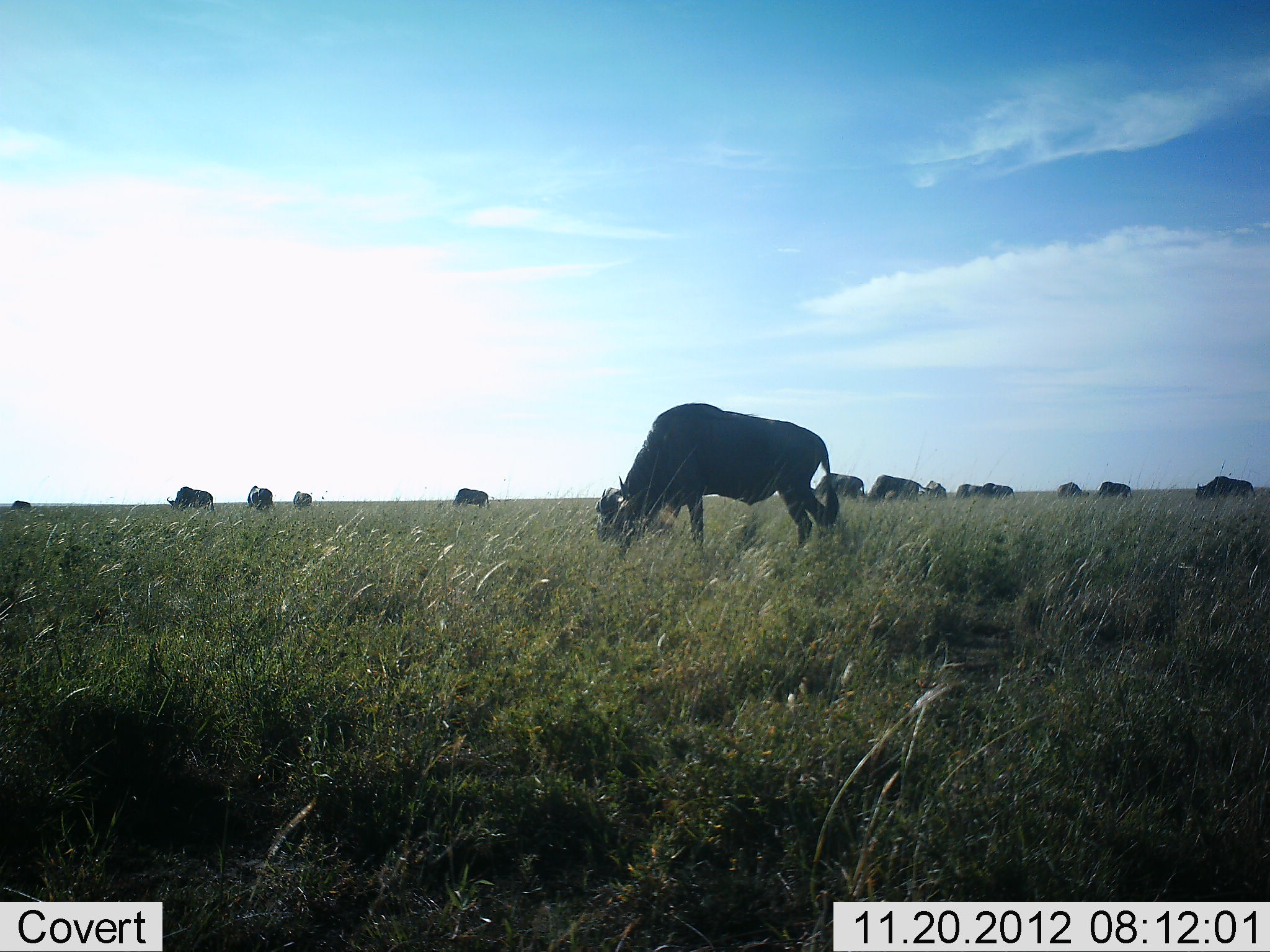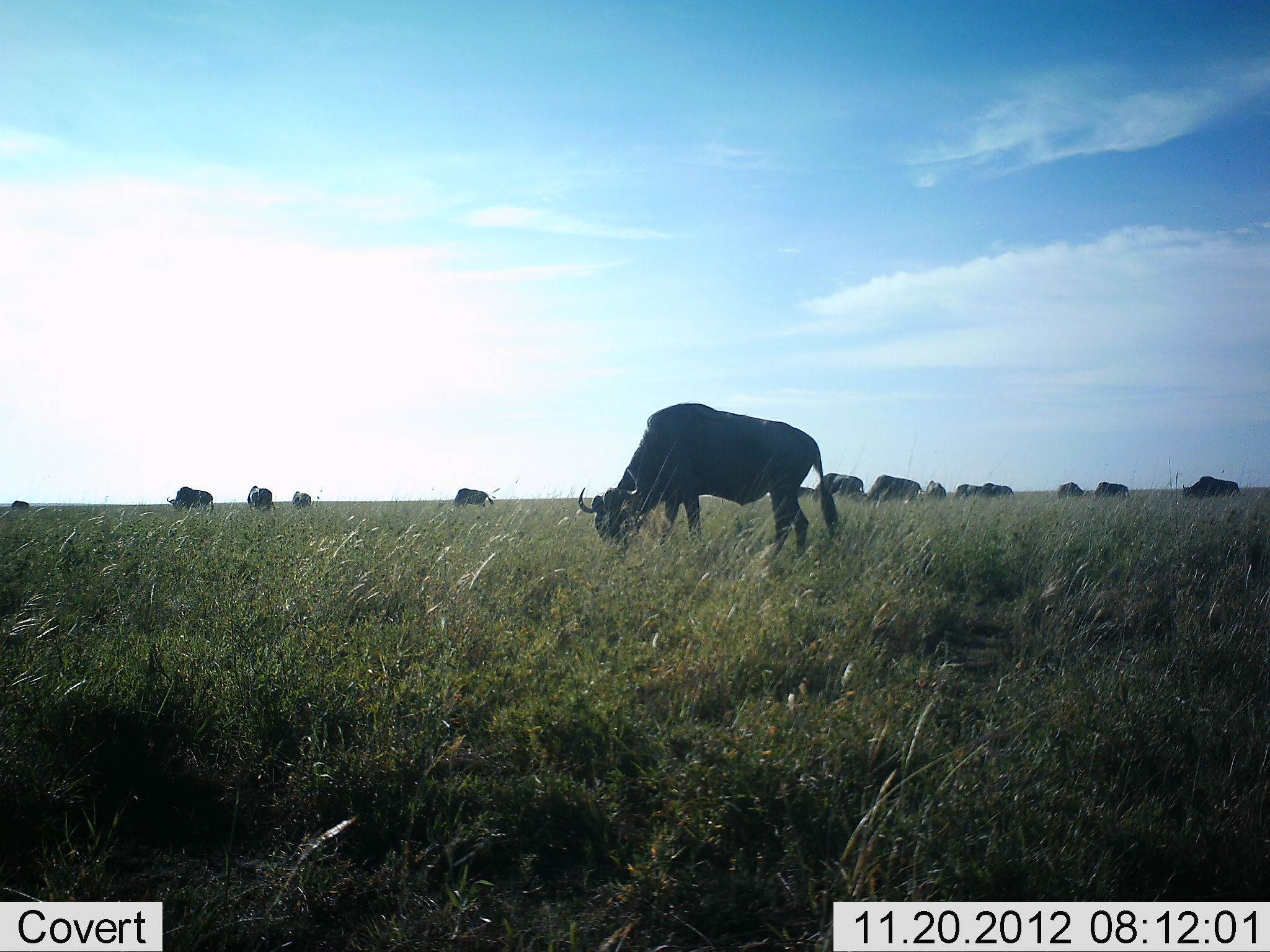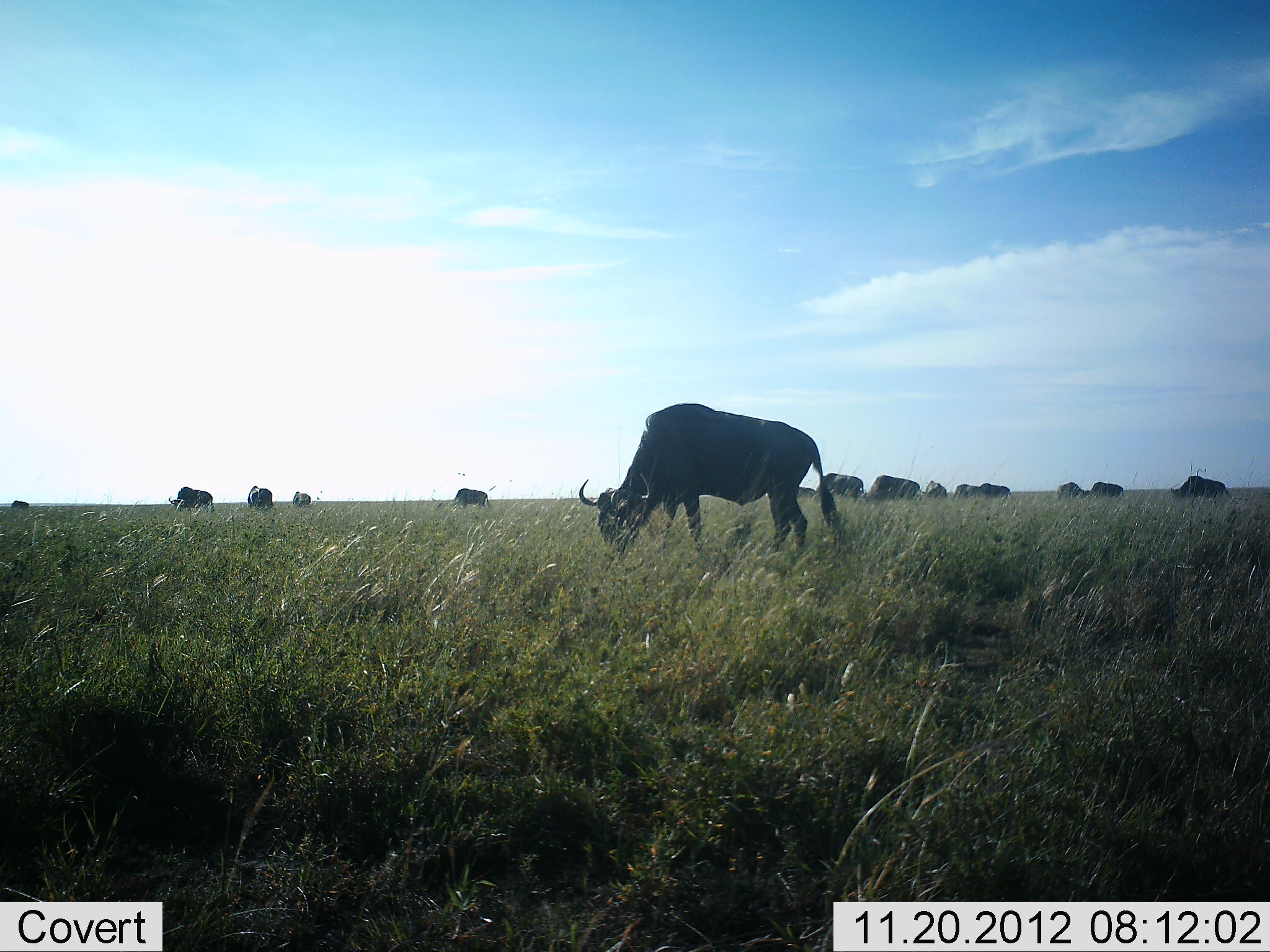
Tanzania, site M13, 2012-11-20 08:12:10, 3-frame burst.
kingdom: Animalia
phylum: Chordata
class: Mammalia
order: Artiodactyla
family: Bovidae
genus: Connochaetes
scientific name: Connochaetes taurinus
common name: blue wildebeest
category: wildebeest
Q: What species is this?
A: Wildebeest (blue wildebeest) (Connochaetes taurinus).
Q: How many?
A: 11-50.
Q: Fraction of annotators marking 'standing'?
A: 30%.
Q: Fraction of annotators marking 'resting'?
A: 0%.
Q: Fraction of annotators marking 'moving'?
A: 10%.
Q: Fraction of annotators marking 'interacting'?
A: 0%.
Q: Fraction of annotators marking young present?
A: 10%.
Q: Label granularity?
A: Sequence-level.